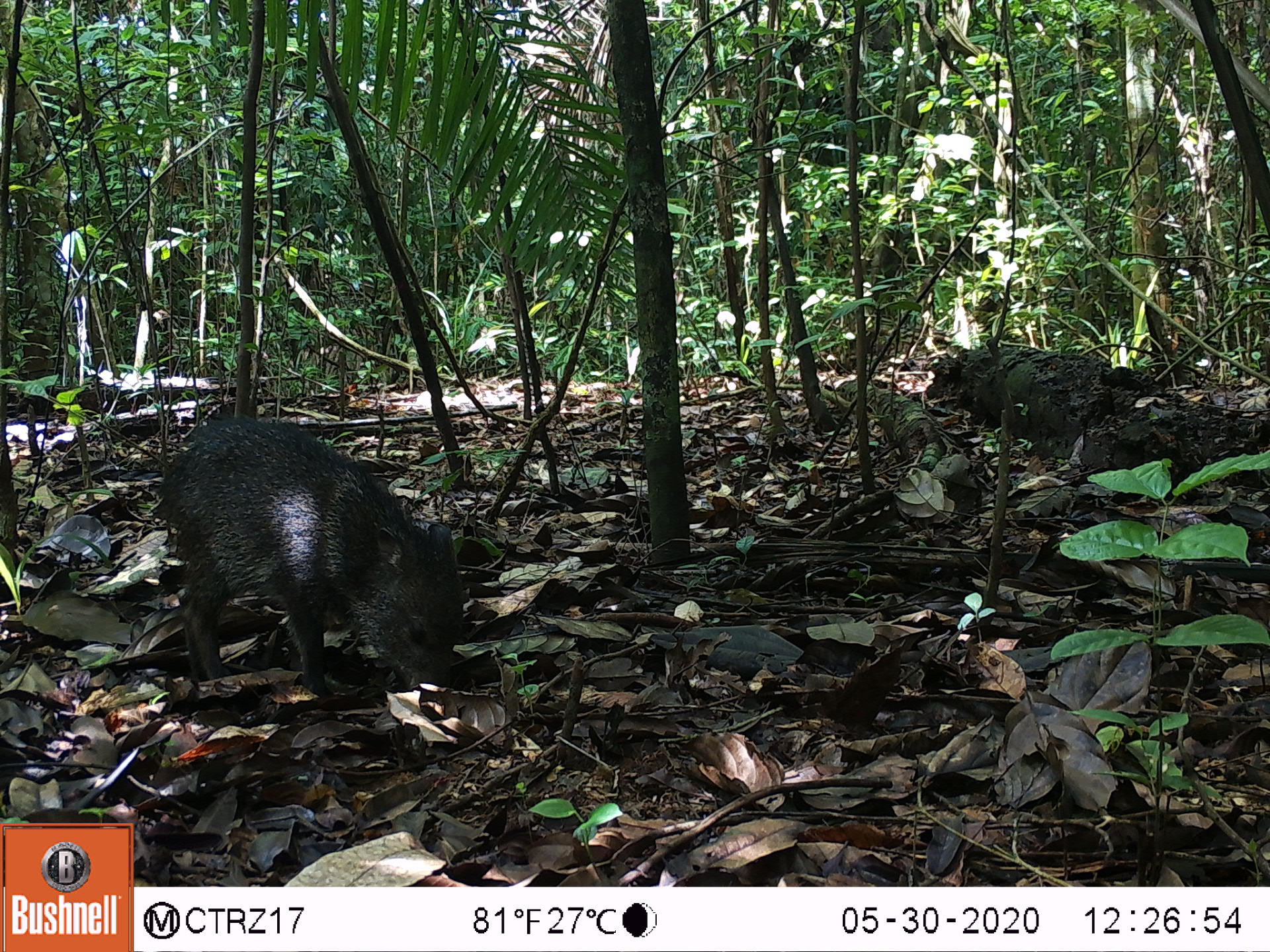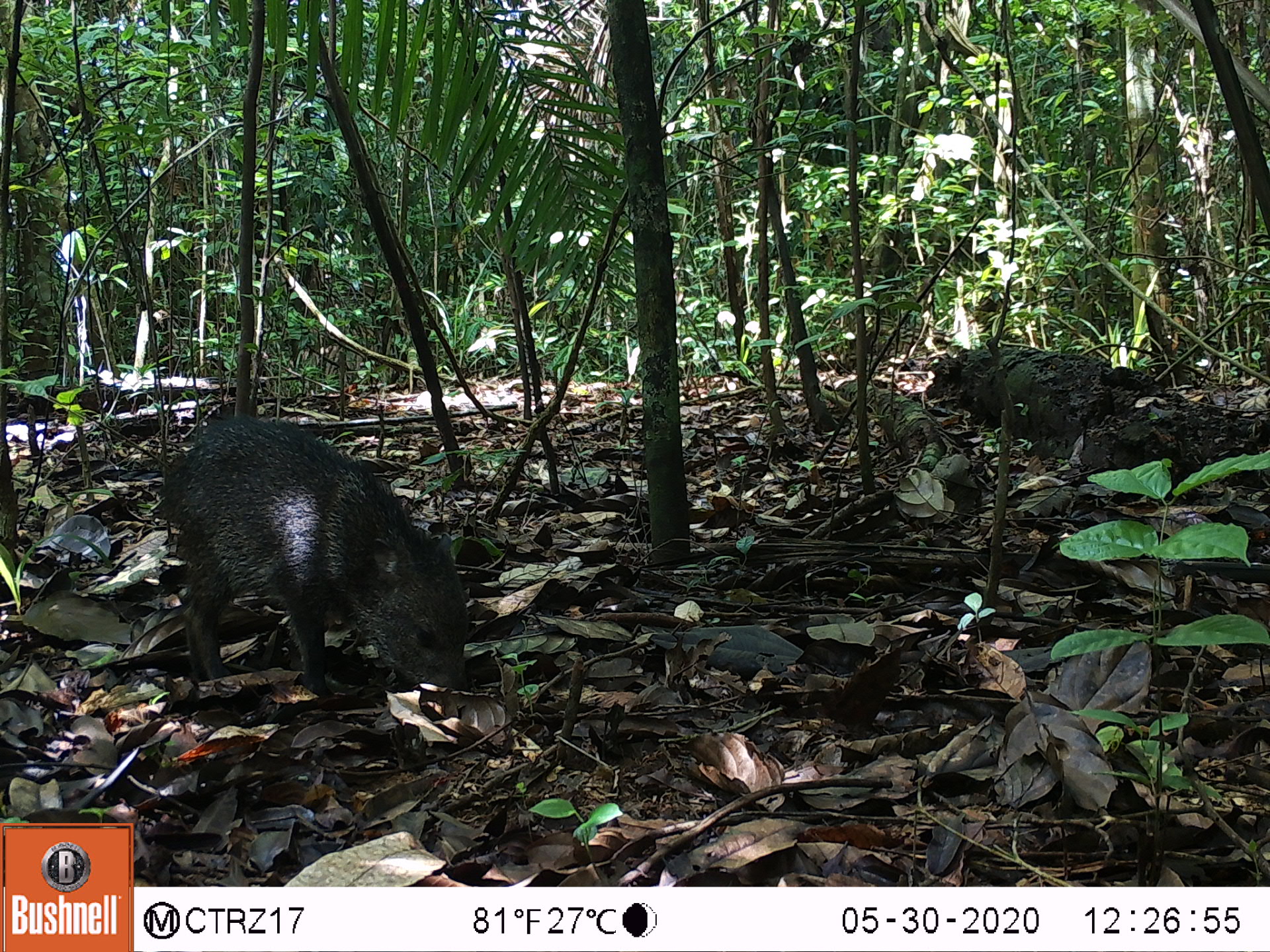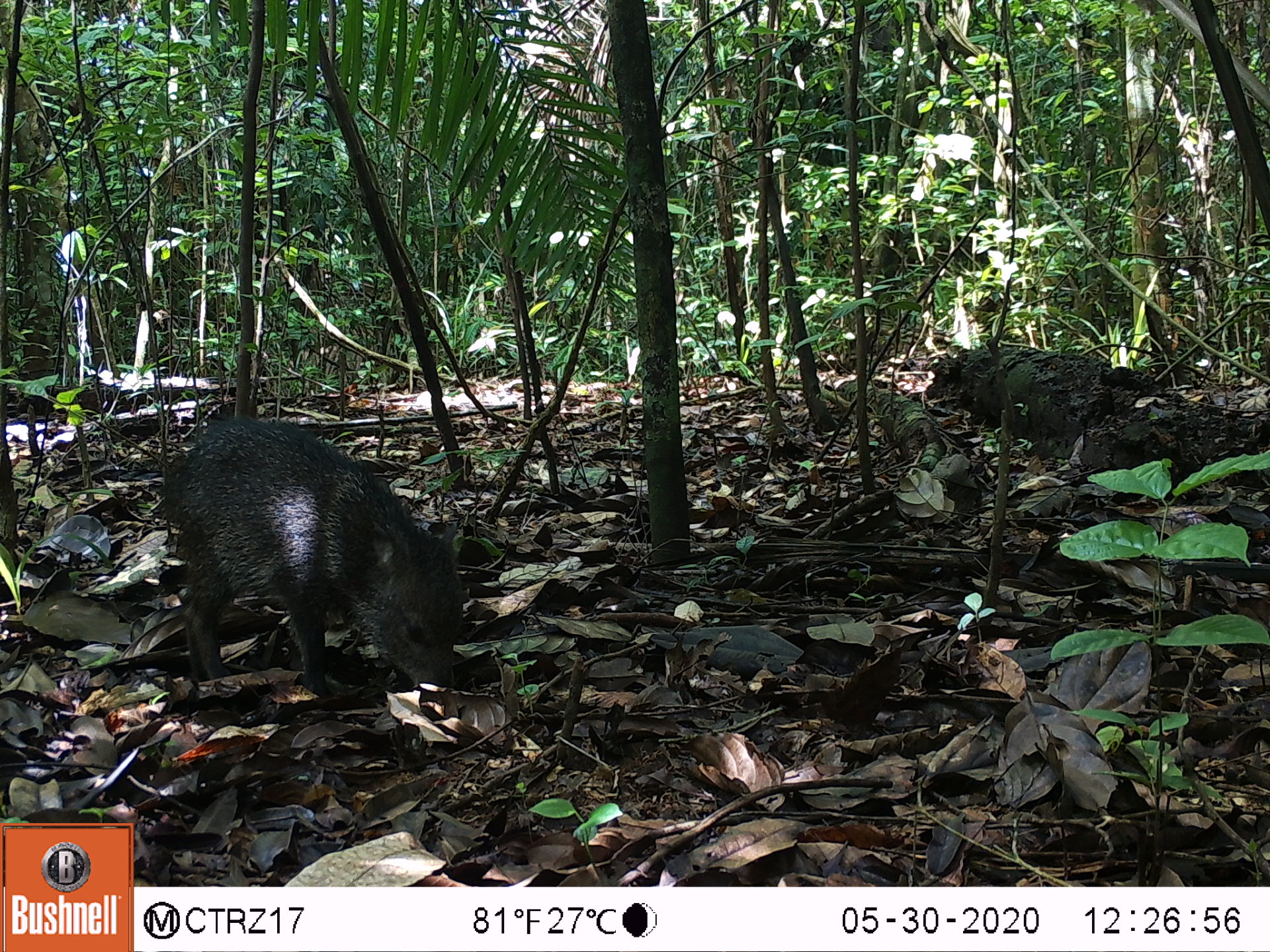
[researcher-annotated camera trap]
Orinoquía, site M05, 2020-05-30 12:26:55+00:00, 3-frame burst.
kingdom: Animalia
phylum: Chordata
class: Mammalia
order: Artiodactyla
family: Tayassuidae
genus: Pecari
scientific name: Pecari tajacu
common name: collared peccary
Collared peccary (Pecari tajacu).